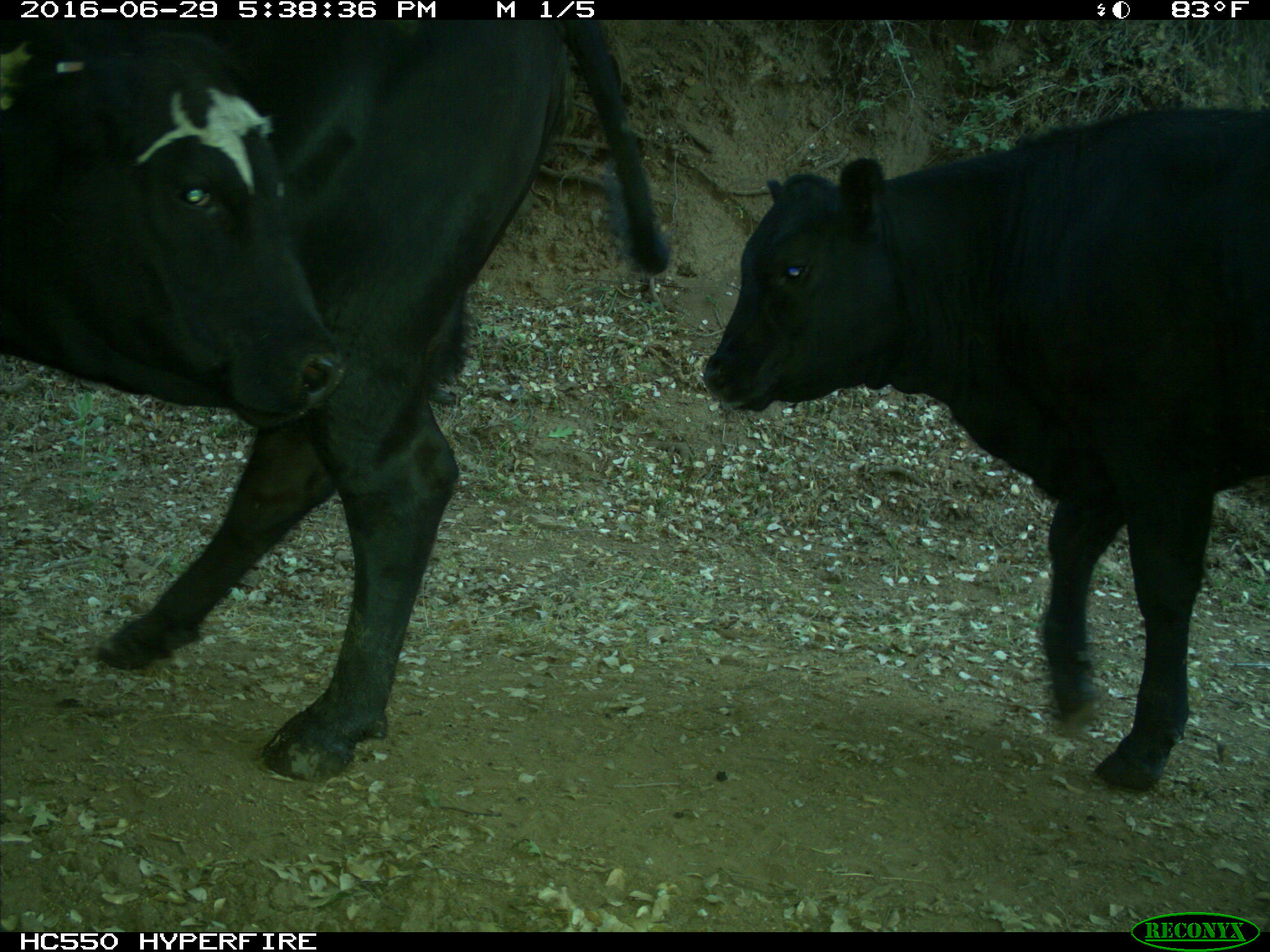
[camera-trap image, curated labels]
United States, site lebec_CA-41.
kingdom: Animalia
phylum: Chordata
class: Mammalia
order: Artiodactyla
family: Bovidae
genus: Bos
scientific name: Bos taurus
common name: domestic cow